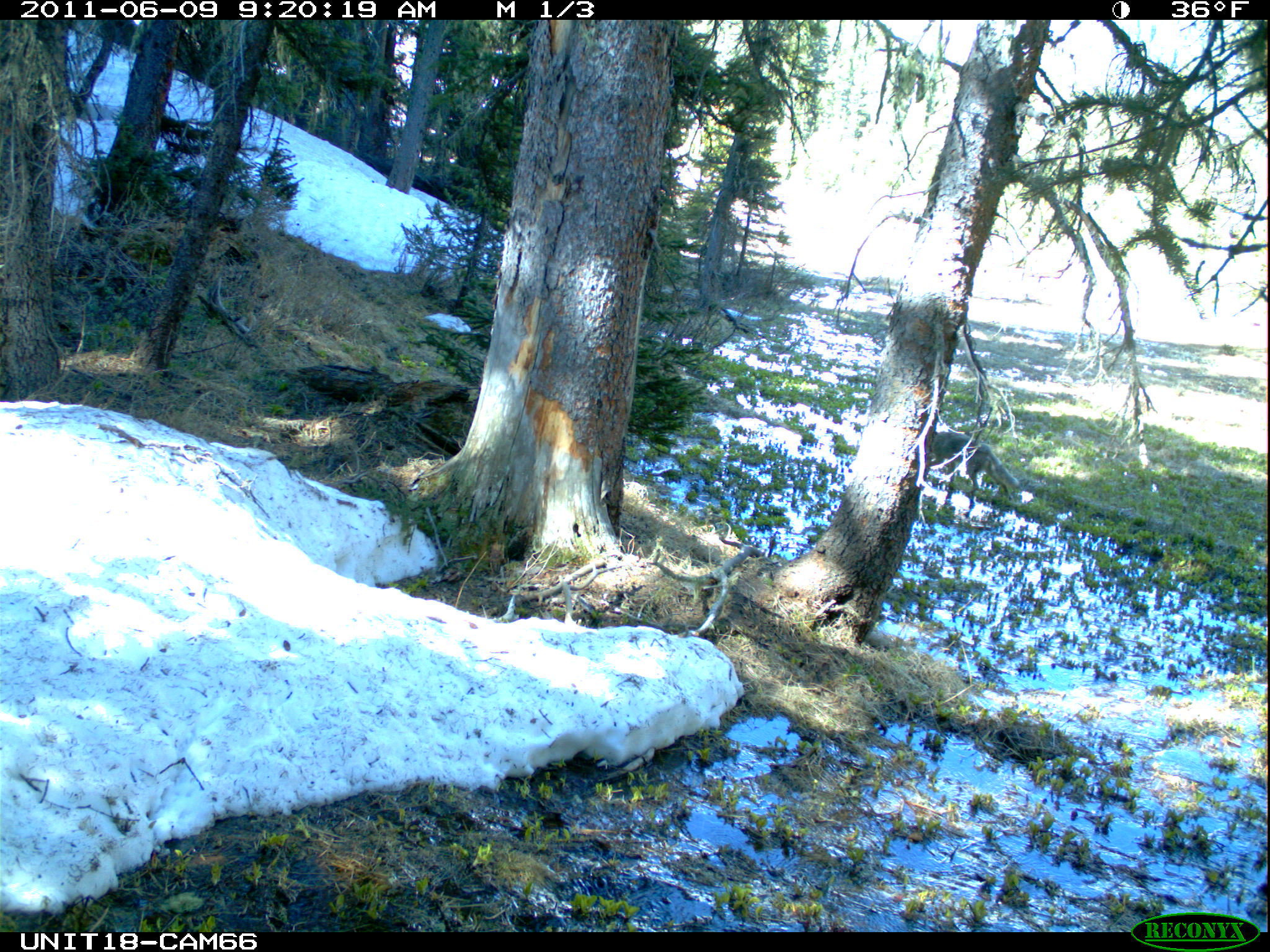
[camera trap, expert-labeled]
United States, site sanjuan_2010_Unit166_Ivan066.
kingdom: Animalia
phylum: Chordata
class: Mammalia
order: Carnivora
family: Canidae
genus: Canis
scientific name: Canis latrans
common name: coyote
Canis latrans (coyote).